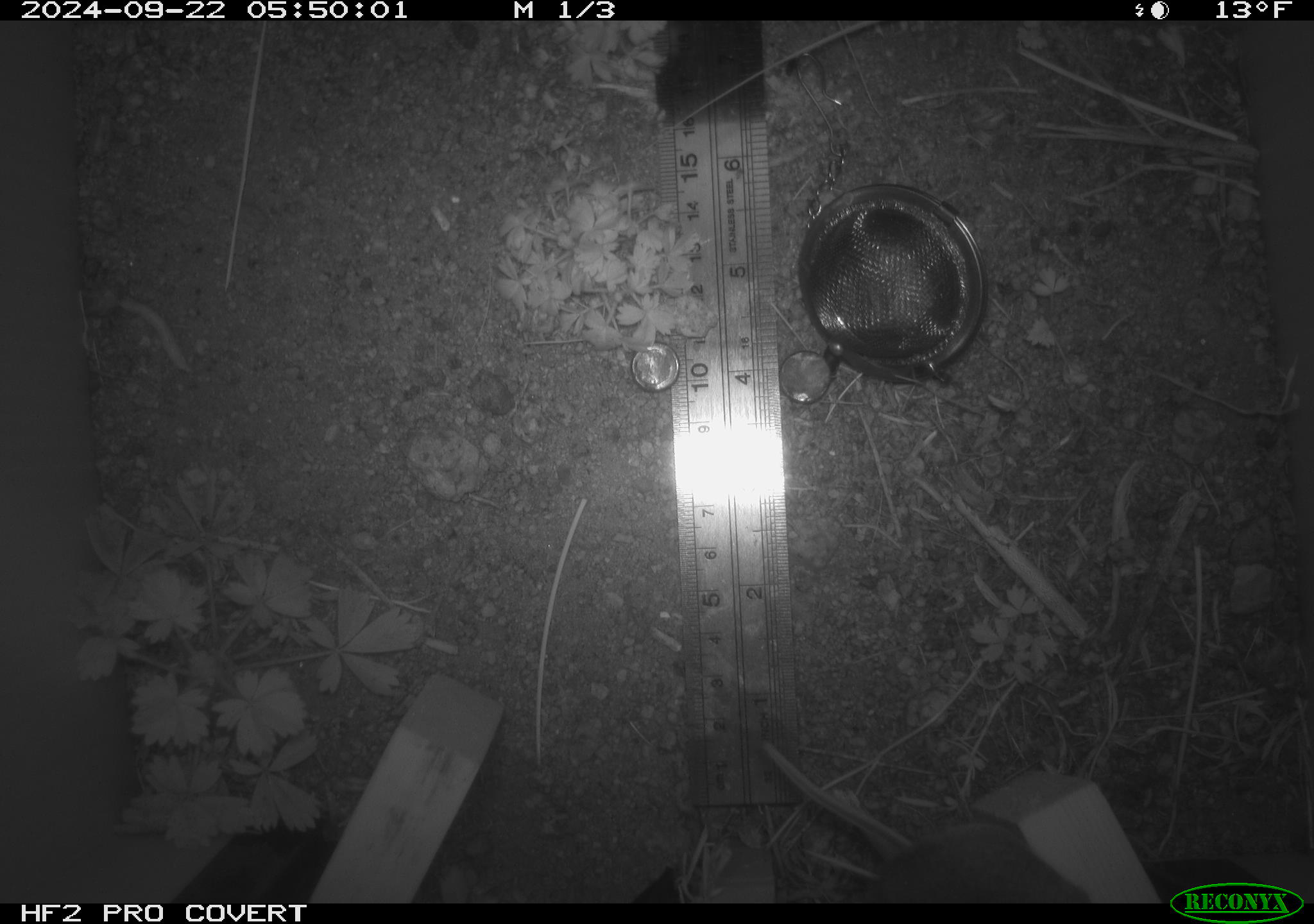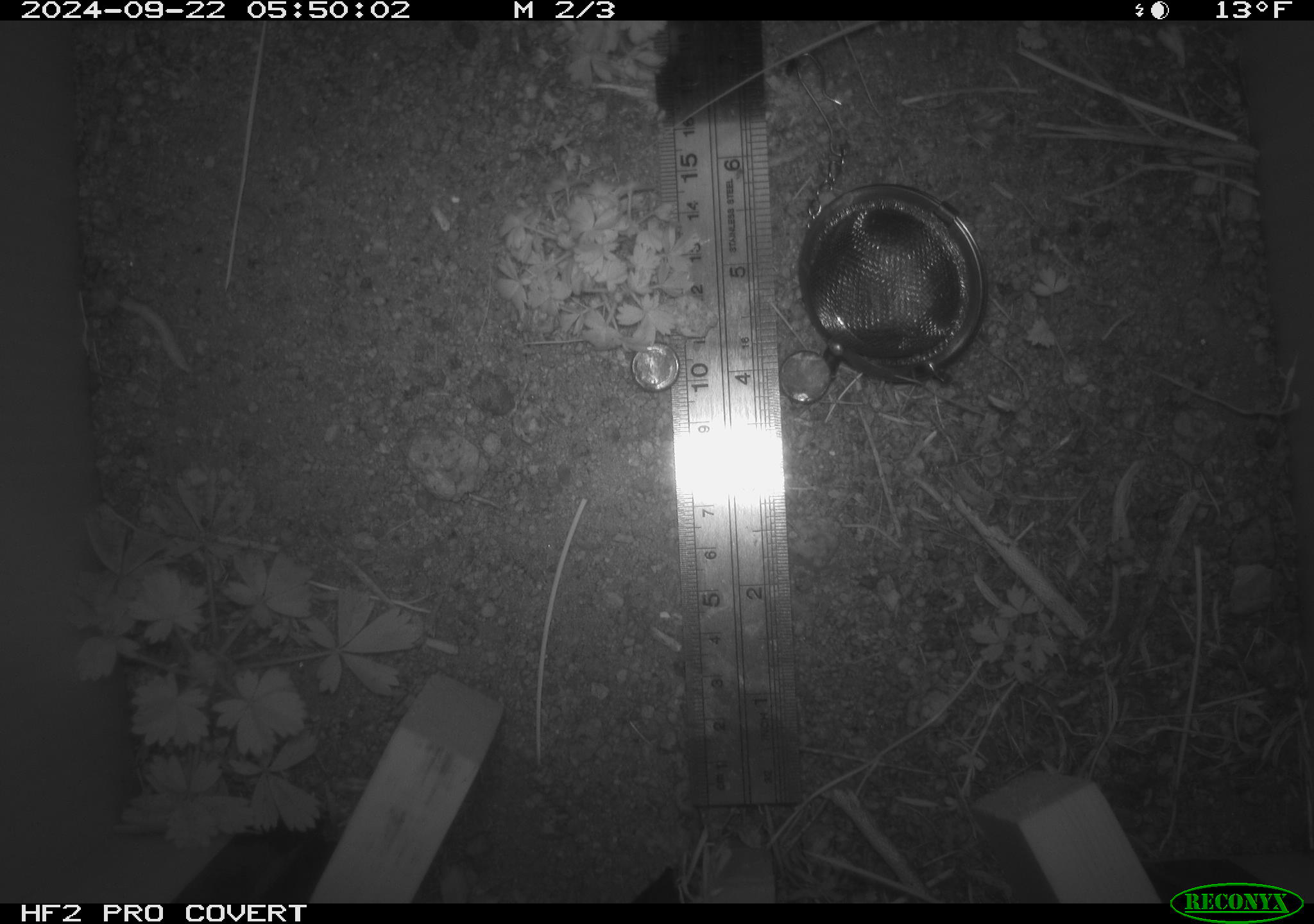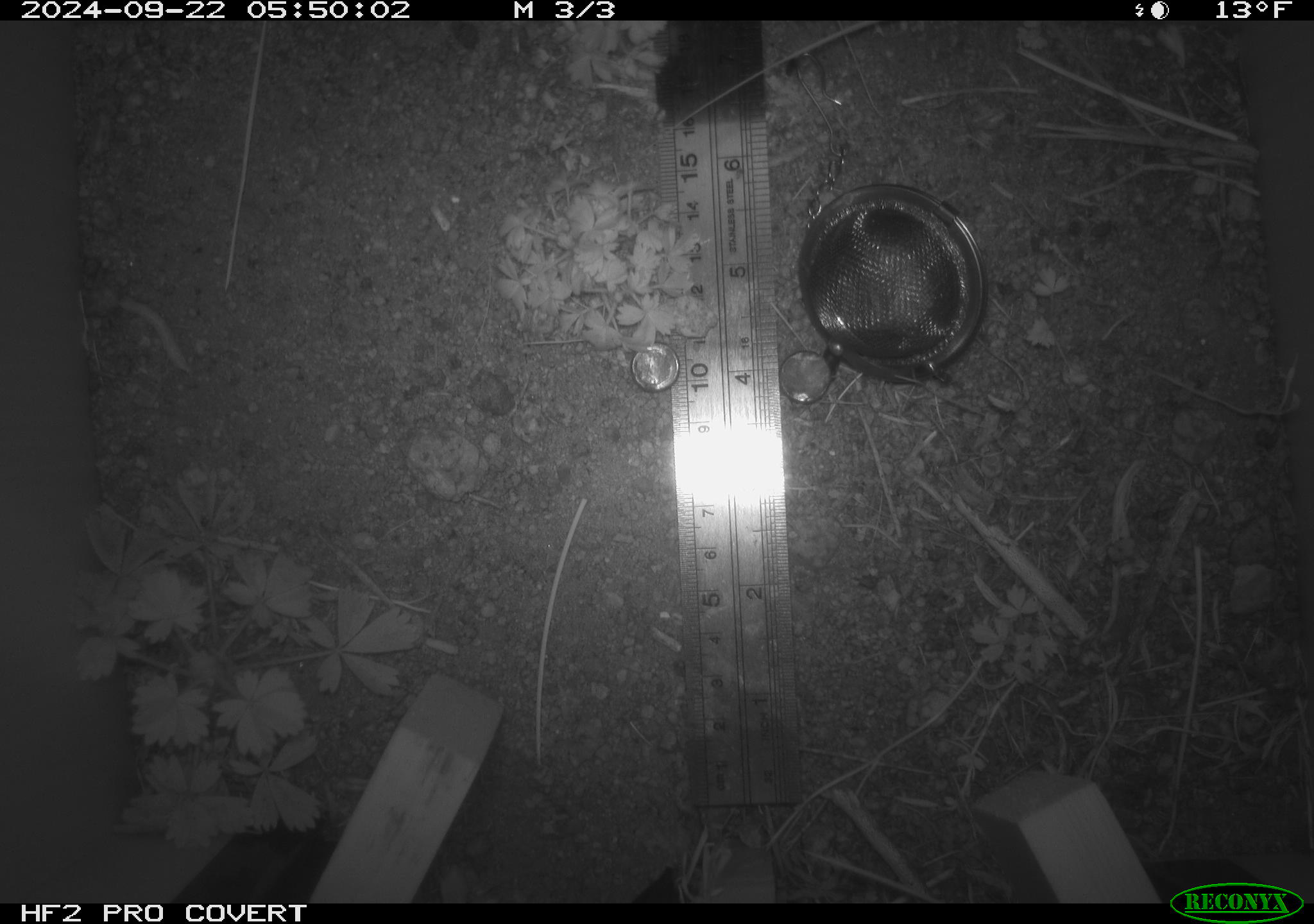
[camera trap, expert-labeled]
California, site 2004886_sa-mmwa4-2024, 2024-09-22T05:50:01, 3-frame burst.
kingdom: Animalia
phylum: Chordata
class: Mammalia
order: Rodentia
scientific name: Rodentia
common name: mouse species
Mouse species (Rodentia).